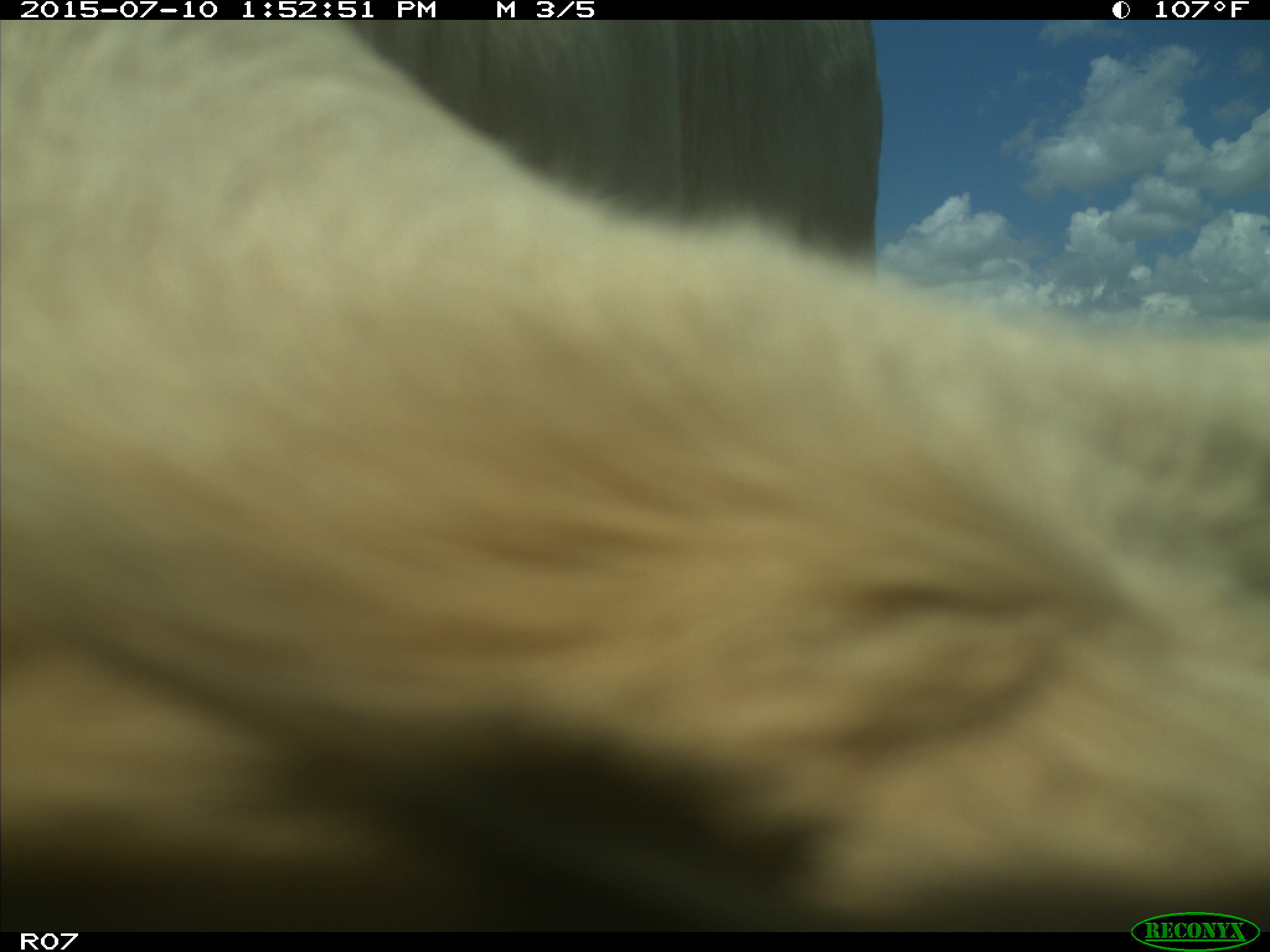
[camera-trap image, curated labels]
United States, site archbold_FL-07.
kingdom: Animalia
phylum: Chordata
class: Mammalia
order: Artiodactyla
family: Bovidae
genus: Bos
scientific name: Bos taurus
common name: domestic cow